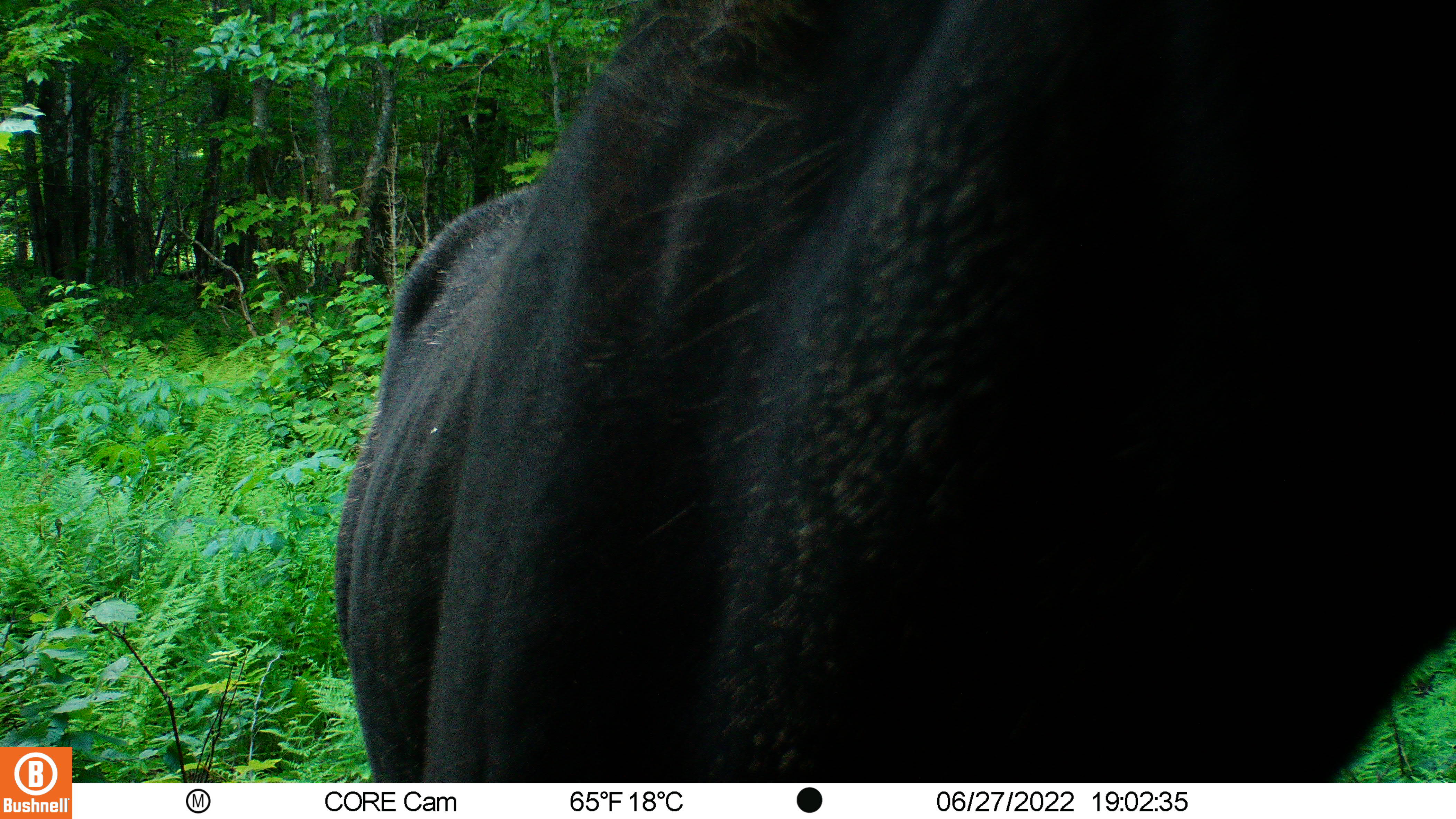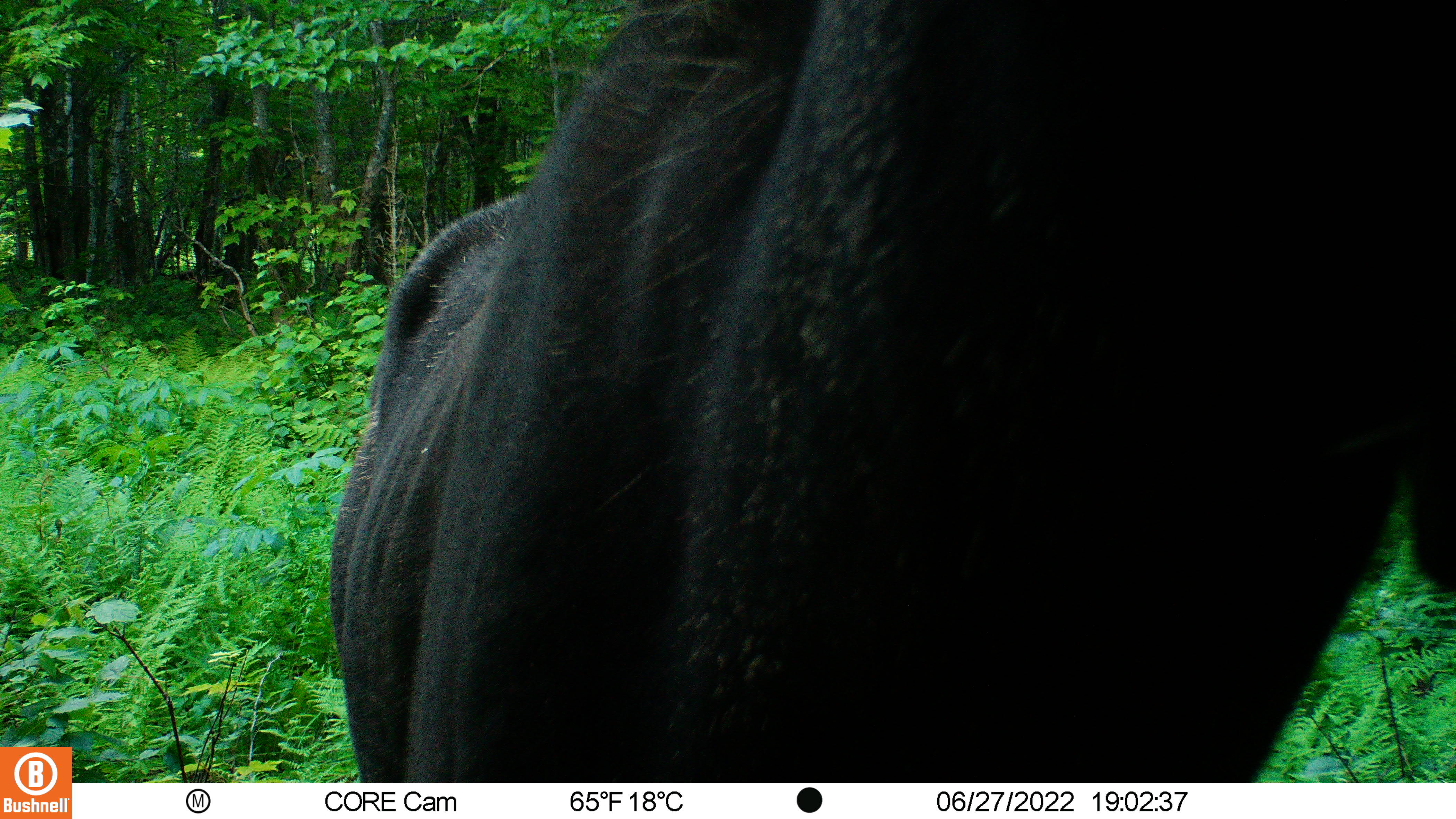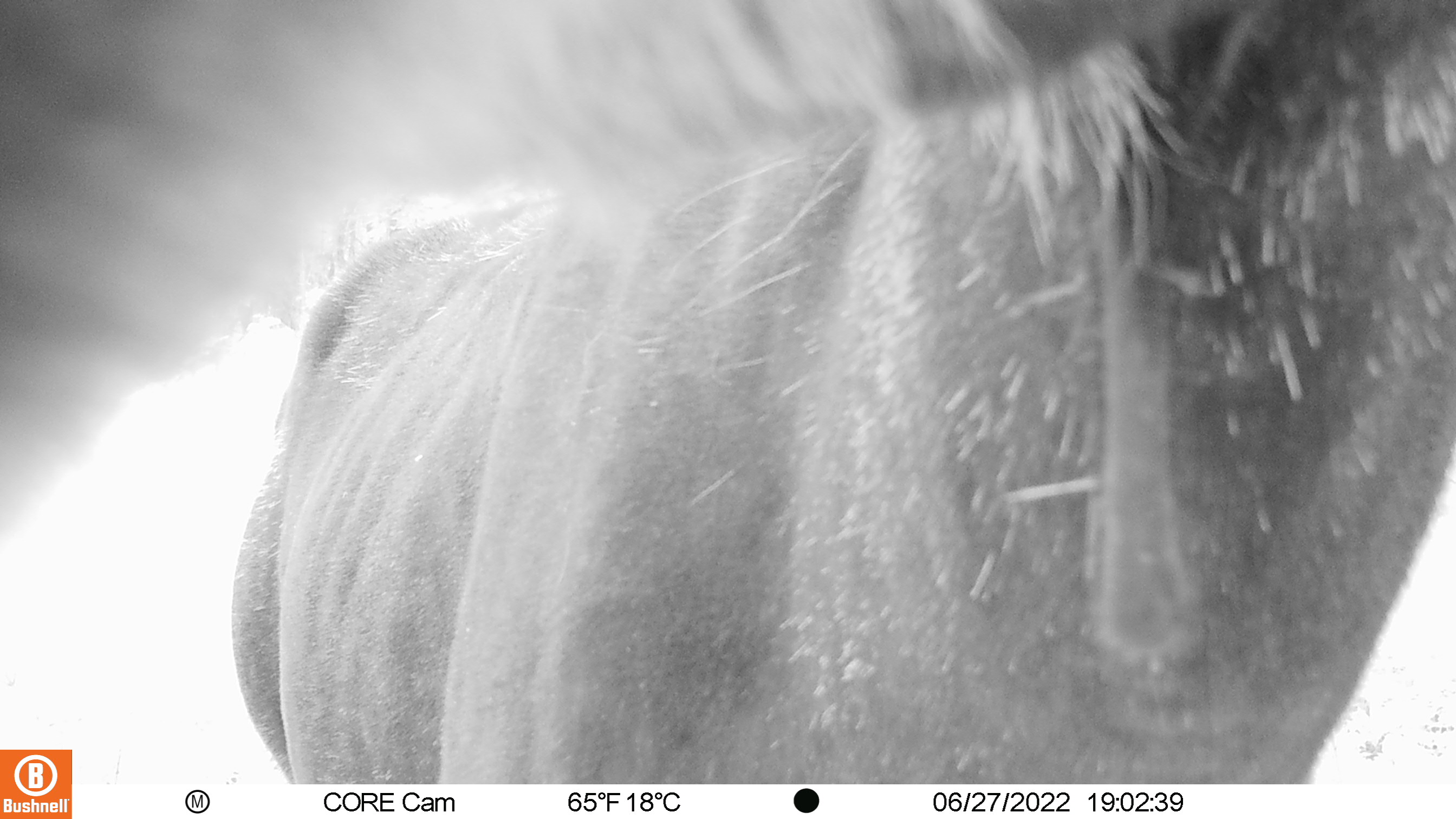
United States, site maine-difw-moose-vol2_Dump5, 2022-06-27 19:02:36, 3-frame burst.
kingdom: Animalia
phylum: Chordata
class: Mammalia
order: Artiodactyla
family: Cervidae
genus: Alces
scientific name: Alces alces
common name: moose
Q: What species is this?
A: Moose (Alces alces).